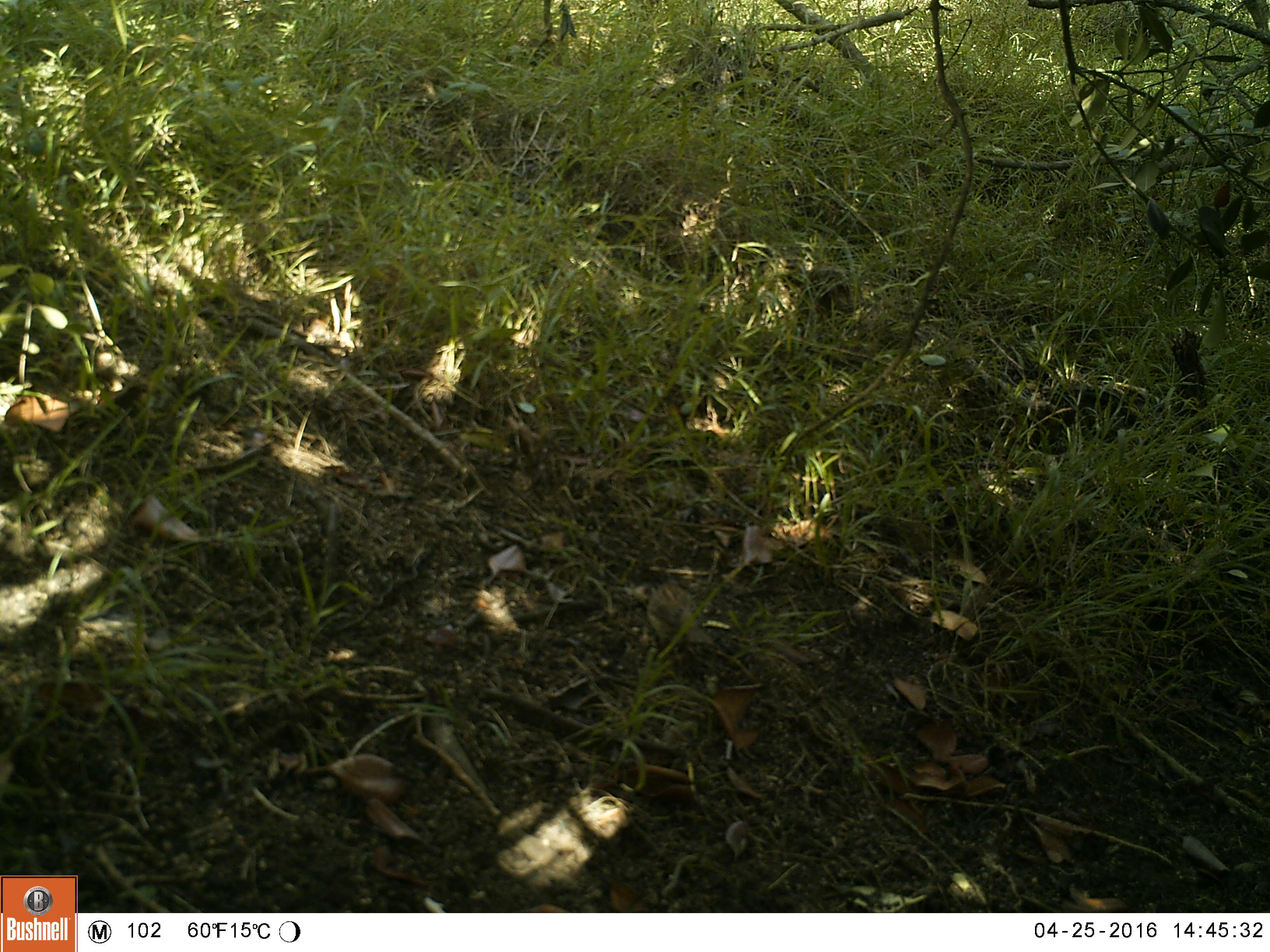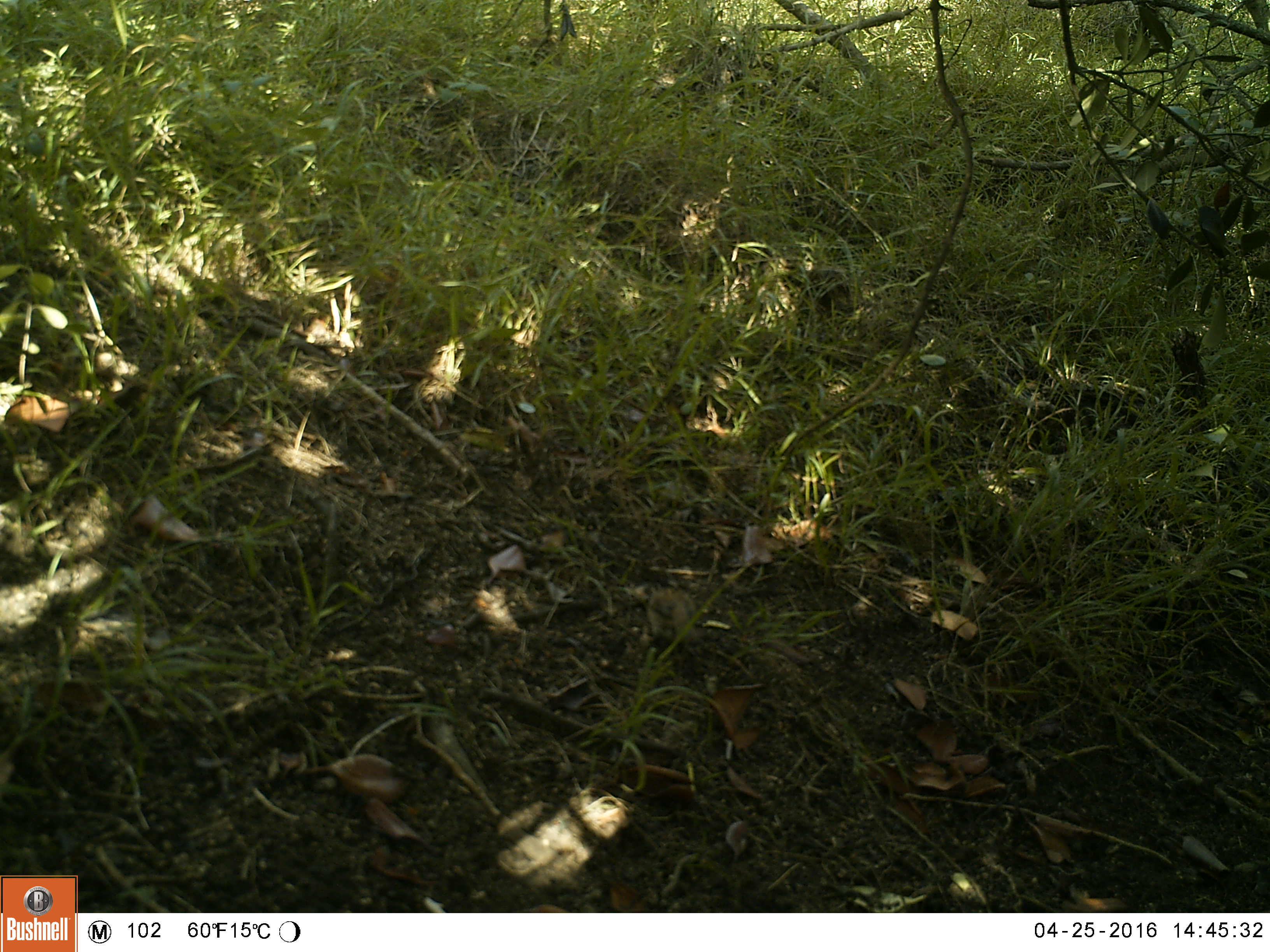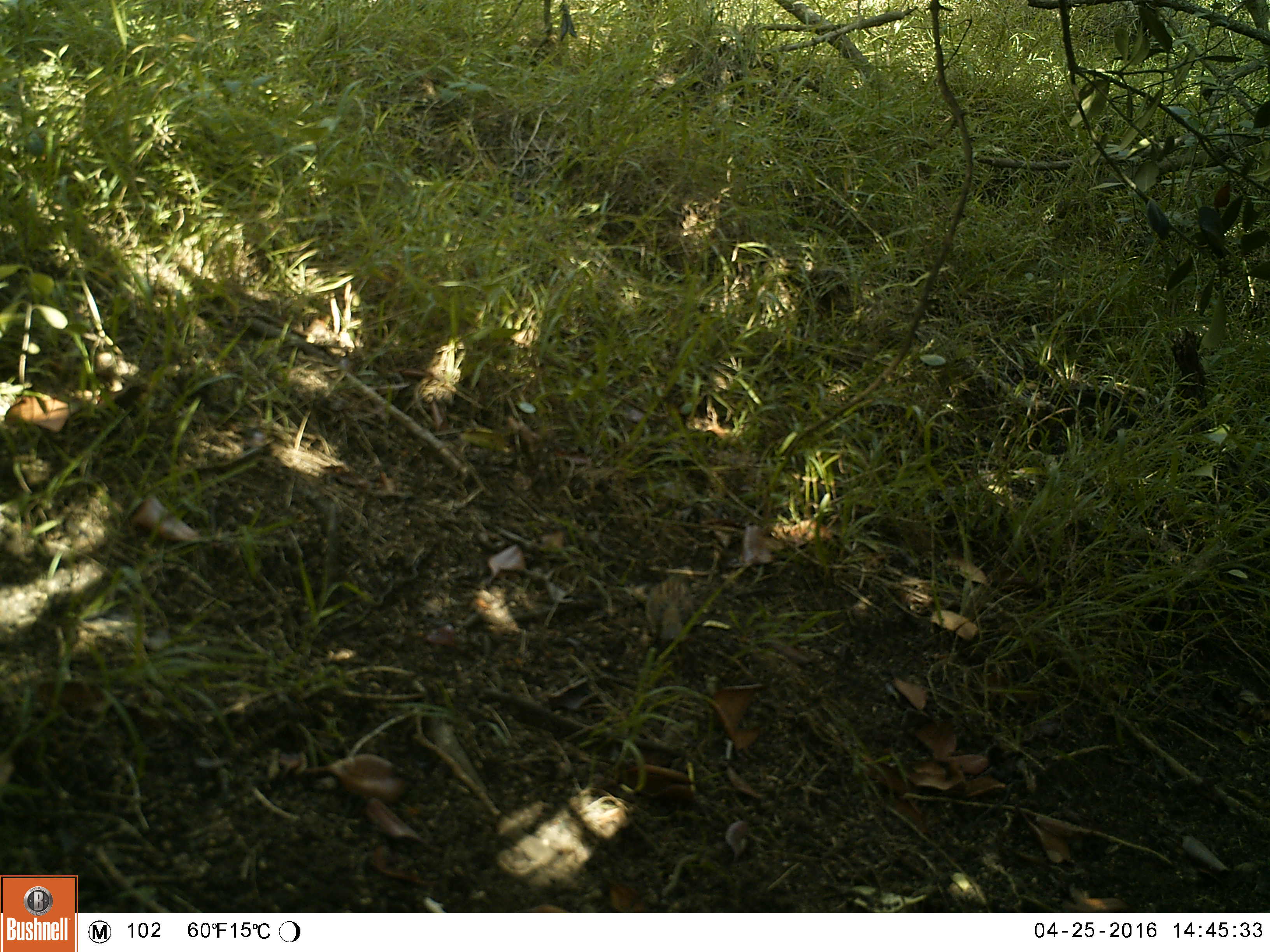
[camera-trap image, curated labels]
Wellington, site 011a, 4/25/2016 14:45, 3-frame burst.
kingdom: Animalia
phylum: Chordata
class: Aves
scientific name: Aves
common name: bird